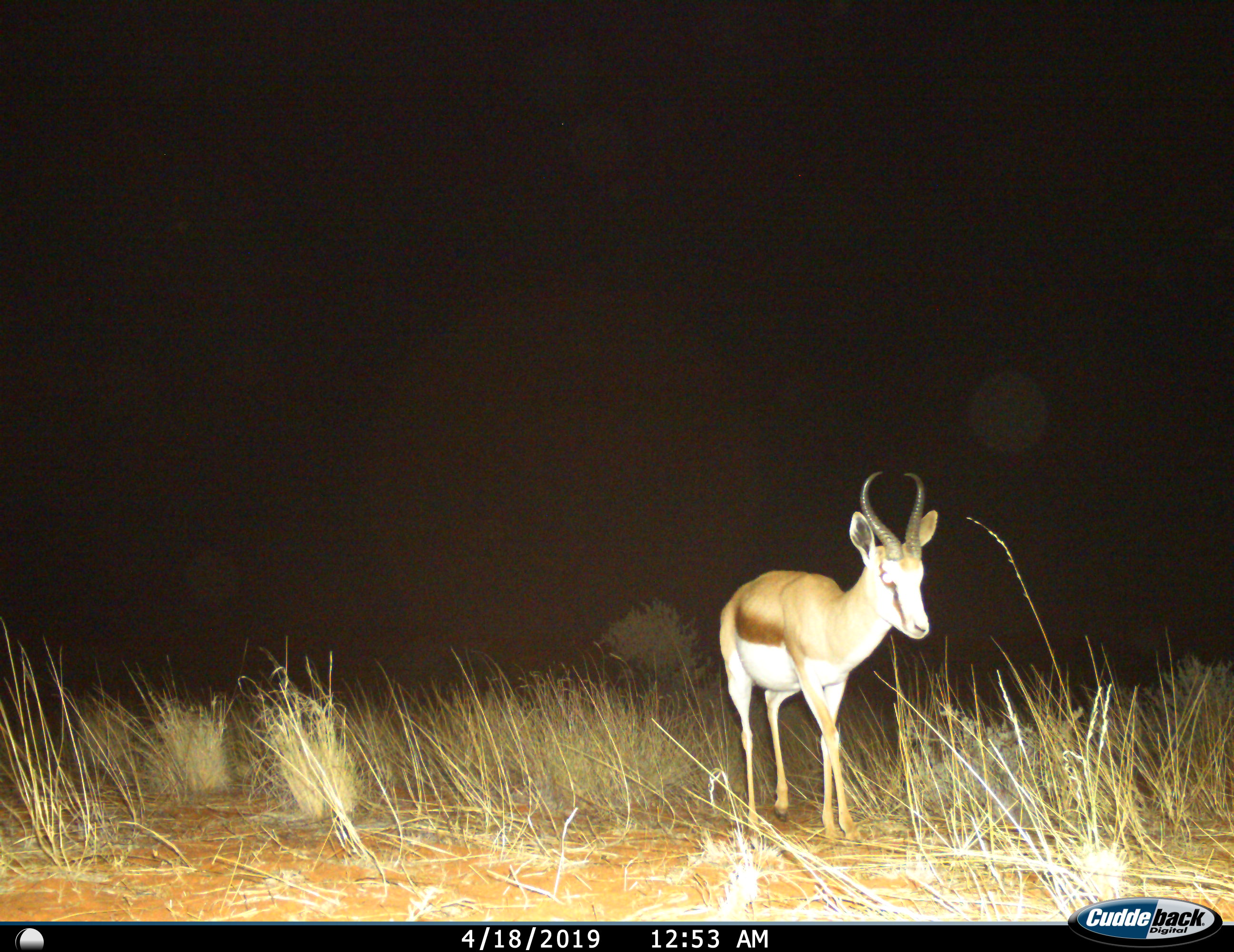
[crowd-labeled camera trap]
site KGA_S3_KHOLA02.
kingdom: Animalia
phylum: Chordata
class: Mammalia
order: Artiodactyla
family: Bovidae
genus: Antidorcas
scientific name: Antidorcas marsupialis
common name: springbok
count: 1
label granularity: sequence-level